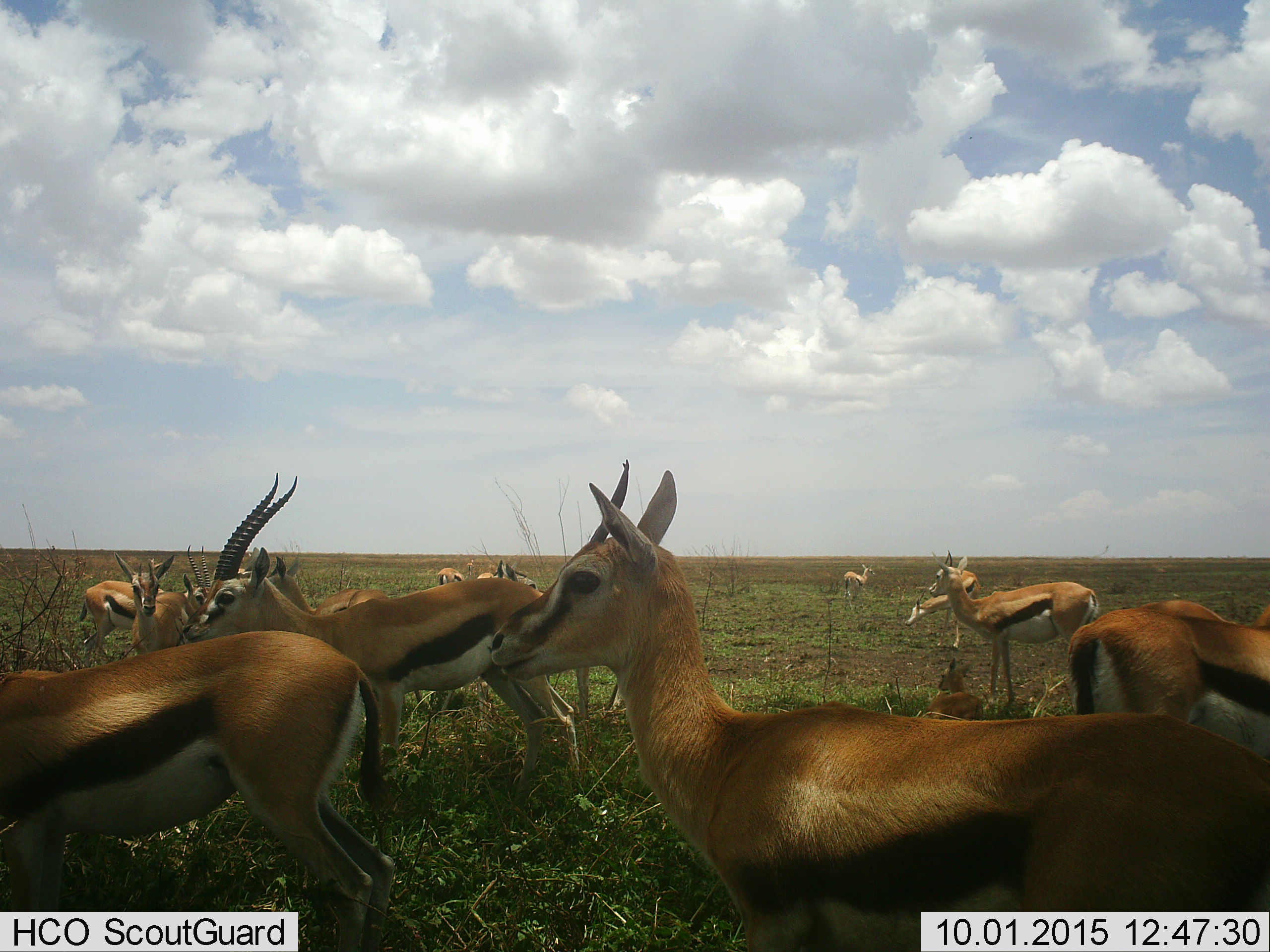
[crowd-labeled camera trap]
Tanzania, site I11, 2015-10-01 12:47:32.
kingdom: Animalia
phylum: Chordata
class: Mammalia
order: Artiodactyla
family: Bovidae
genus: Eudorcas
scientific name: Eudorcas thomsonii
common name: thomson's gazelle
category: gazellethomsons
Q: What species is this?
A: Gazellethomsons (thomson's gazelle) (Eudorcas thomsonii).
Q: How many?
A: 11-50.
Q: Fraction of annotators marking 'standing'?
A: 100%.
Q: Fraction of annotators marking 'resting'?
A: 30%.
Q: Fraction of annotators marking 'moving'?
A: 0%.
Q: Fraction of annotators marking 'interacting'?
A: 0%.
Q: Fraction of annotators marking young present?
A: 30%.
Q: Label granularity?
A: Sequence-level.